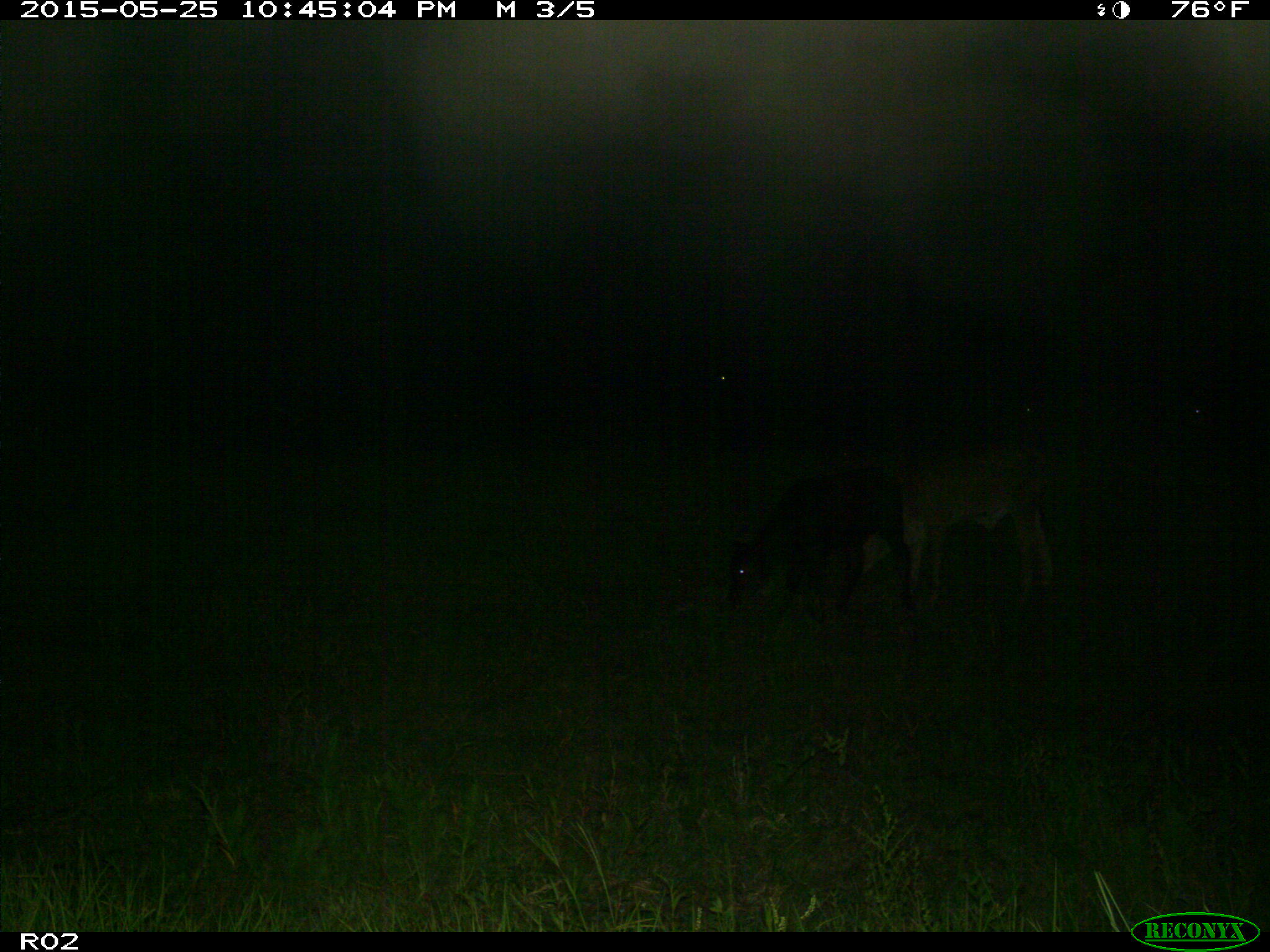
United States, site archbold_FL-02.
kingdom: Animalia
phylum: Chordata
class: Mammalia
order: Artiodactyla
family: Bovidae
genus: Bos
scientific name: Bos taurus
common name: domestic cow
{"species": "Bos taurus (domestic cow)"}